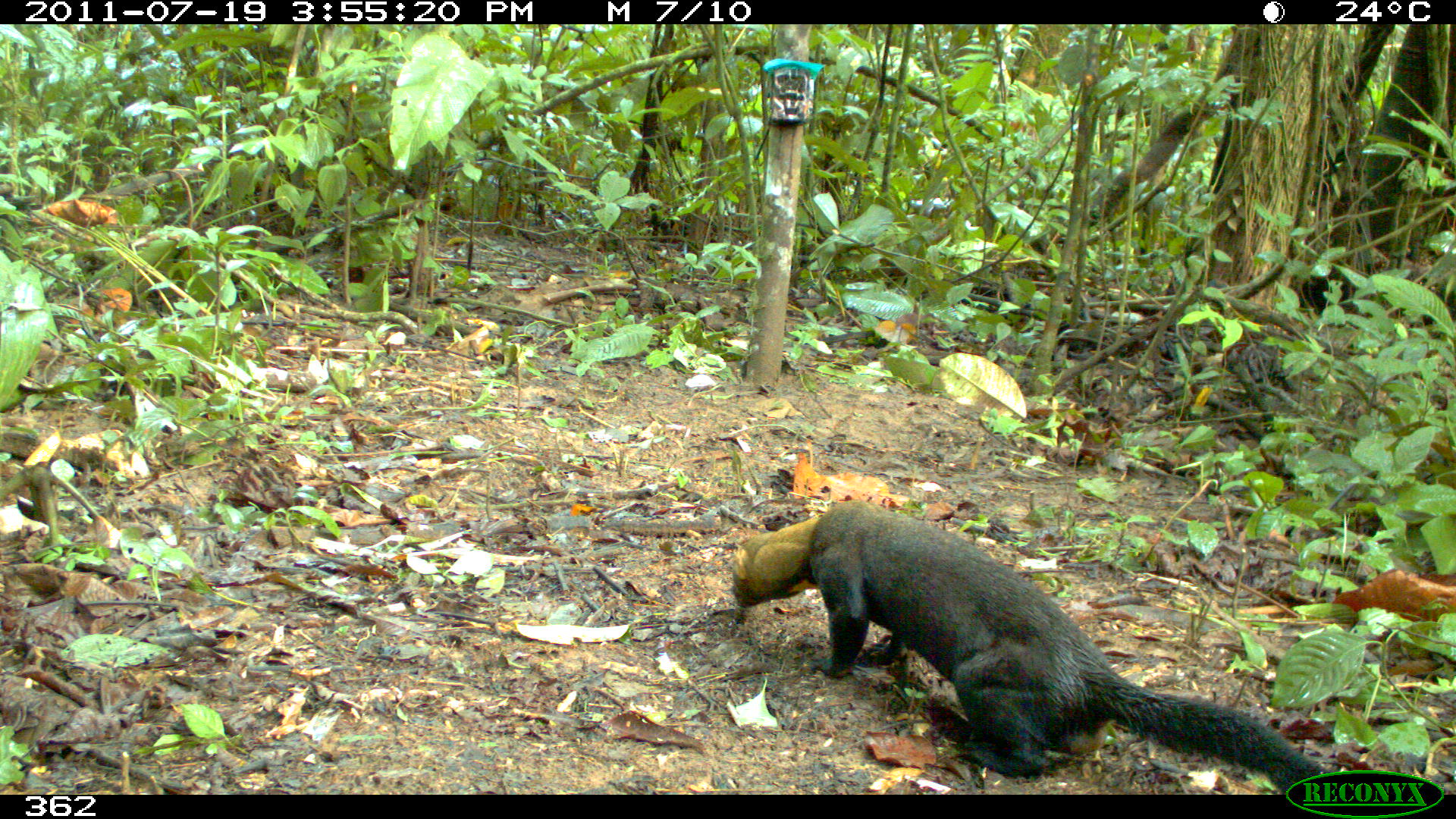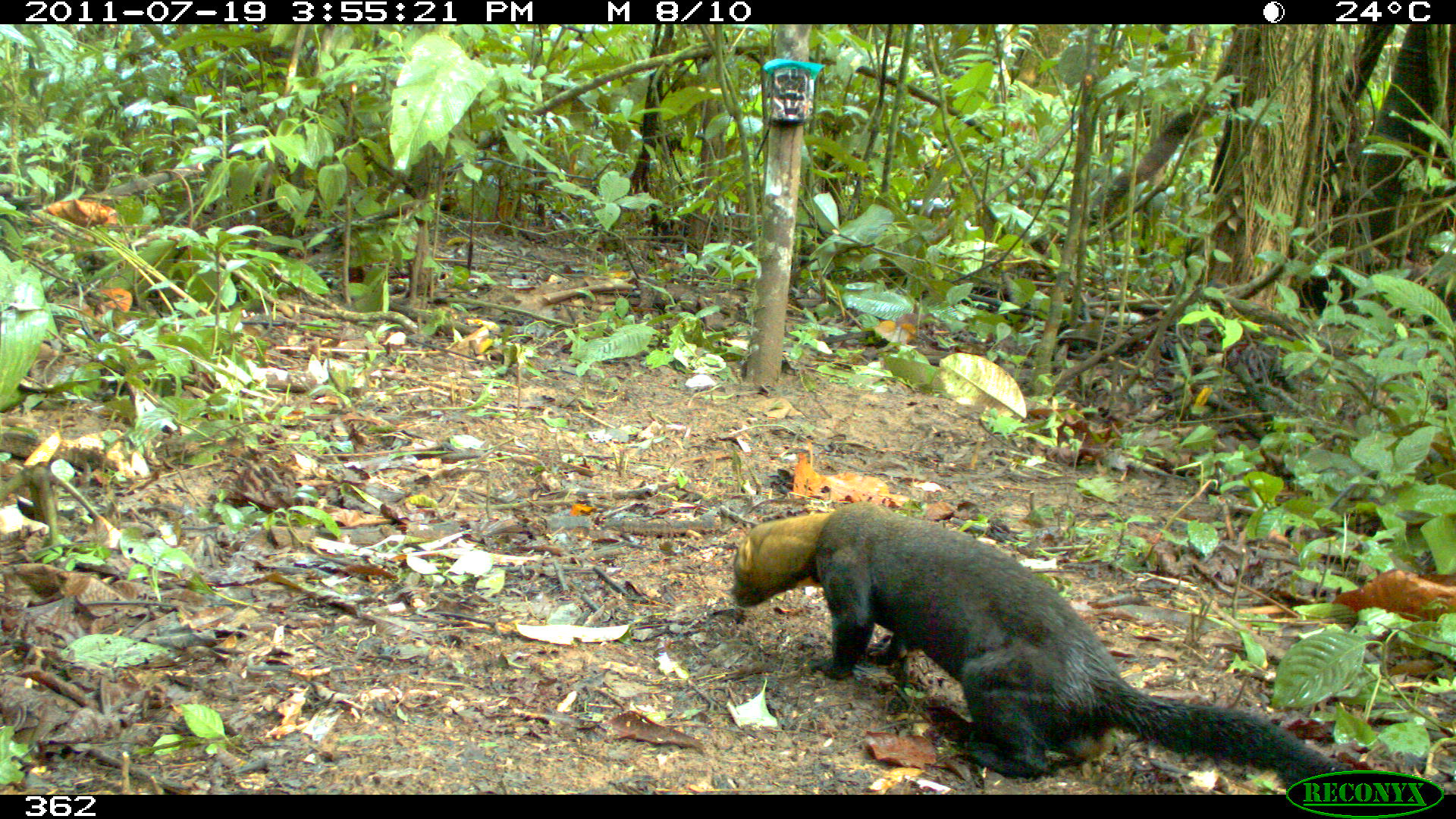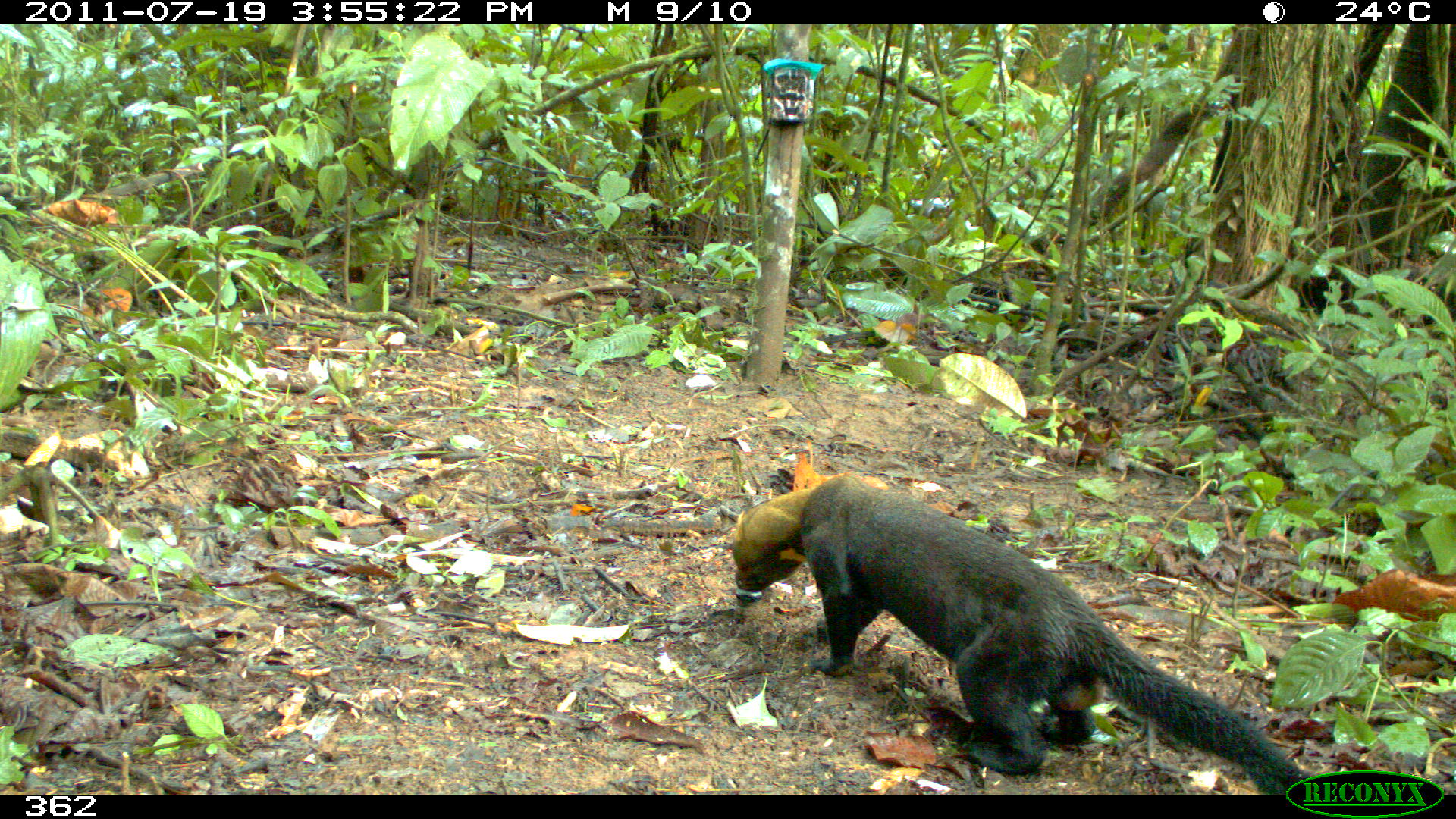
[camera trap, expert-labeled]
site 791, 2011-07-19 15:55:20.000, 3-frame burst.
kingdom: Animalia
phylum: Chordata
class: Mammalia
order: Carnivora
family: Mustelidae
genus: Eira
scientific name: Eira barbara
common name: tayra